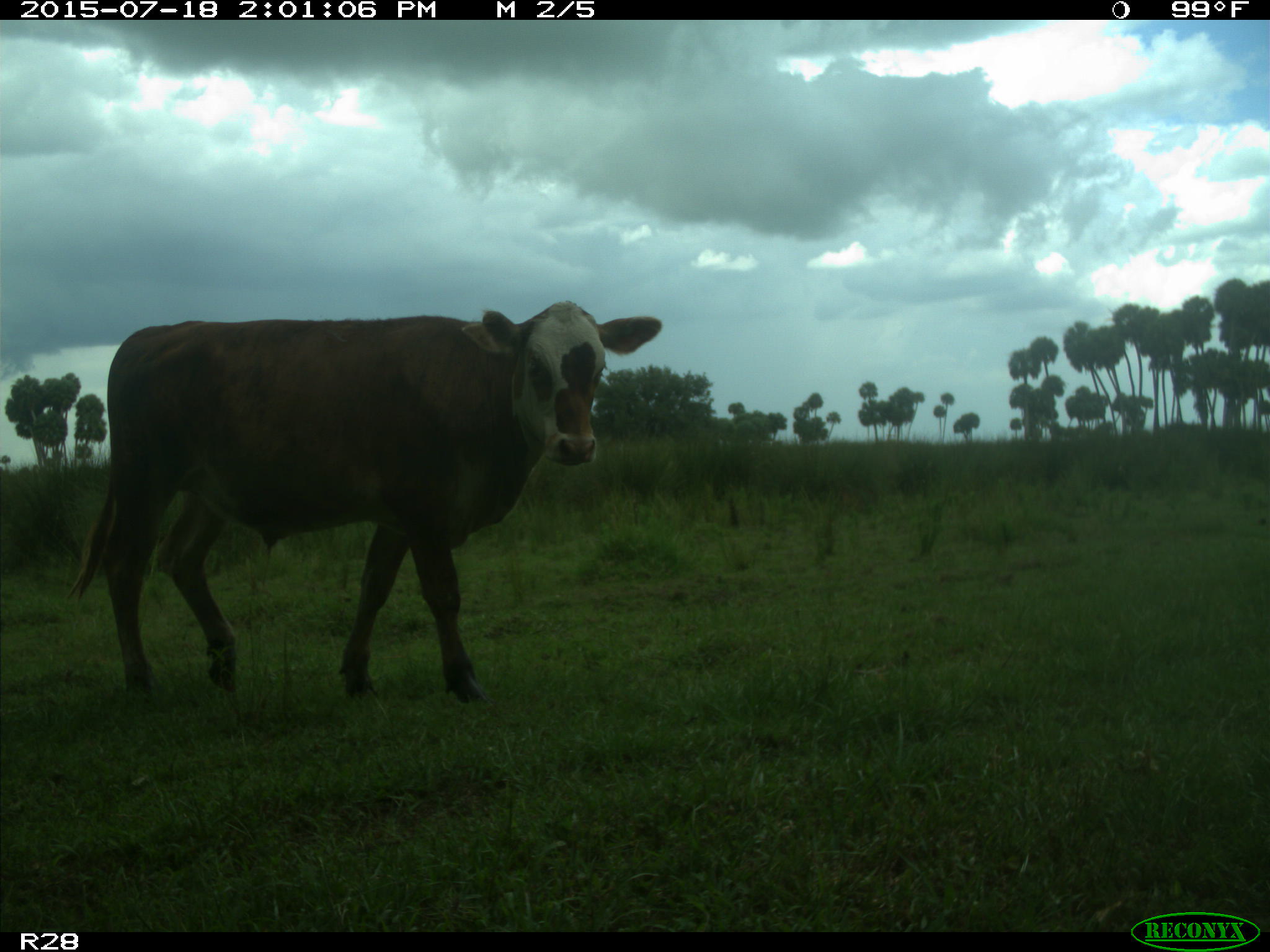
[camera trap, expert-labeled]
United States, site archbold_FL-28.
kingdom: Animalia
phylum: Chordata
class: Mammalia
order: Artiodactyla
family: Bovidae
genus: Bos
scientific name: Bos taurus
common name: domestic cow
Bos taurus (domestic cow).